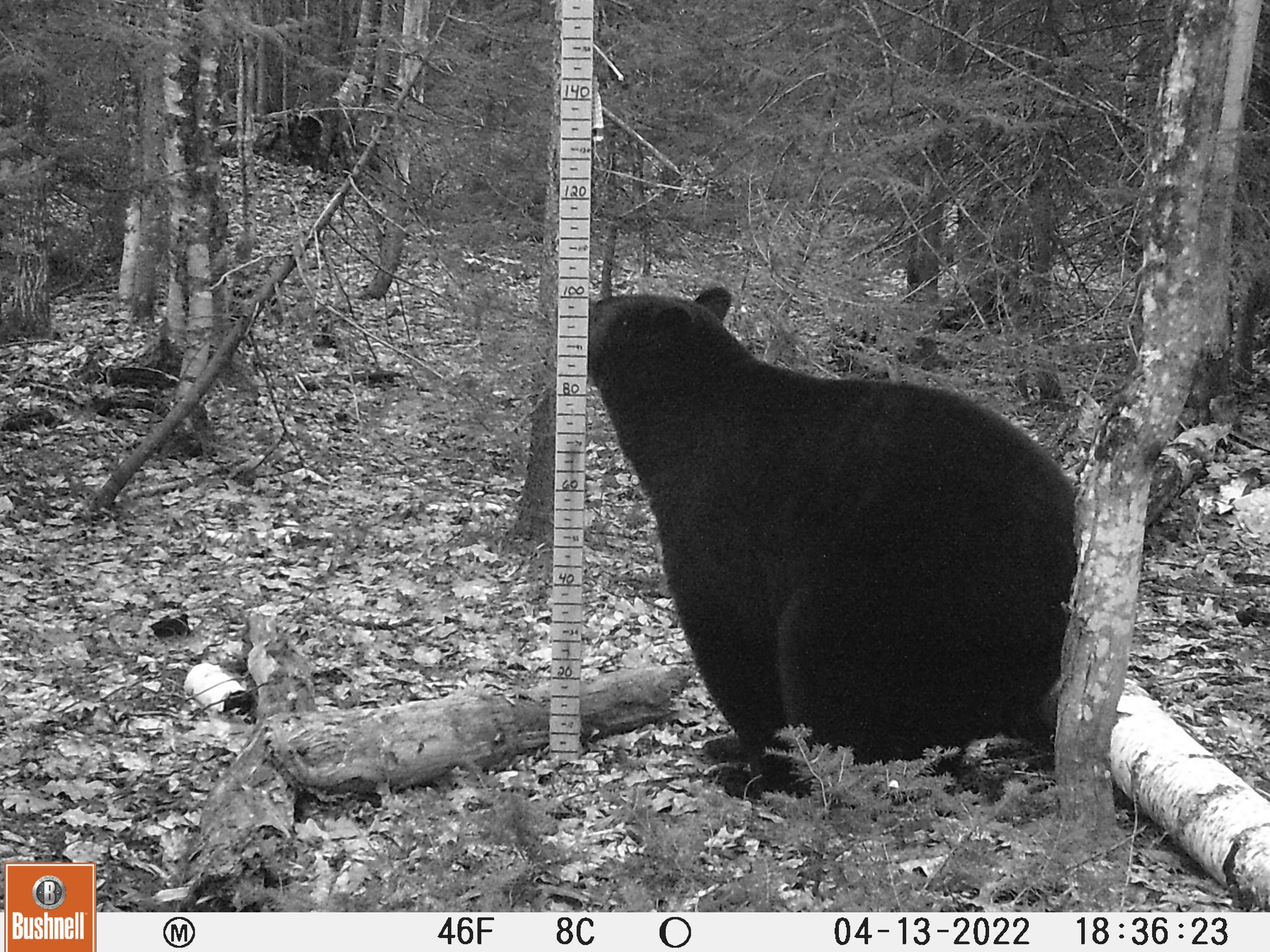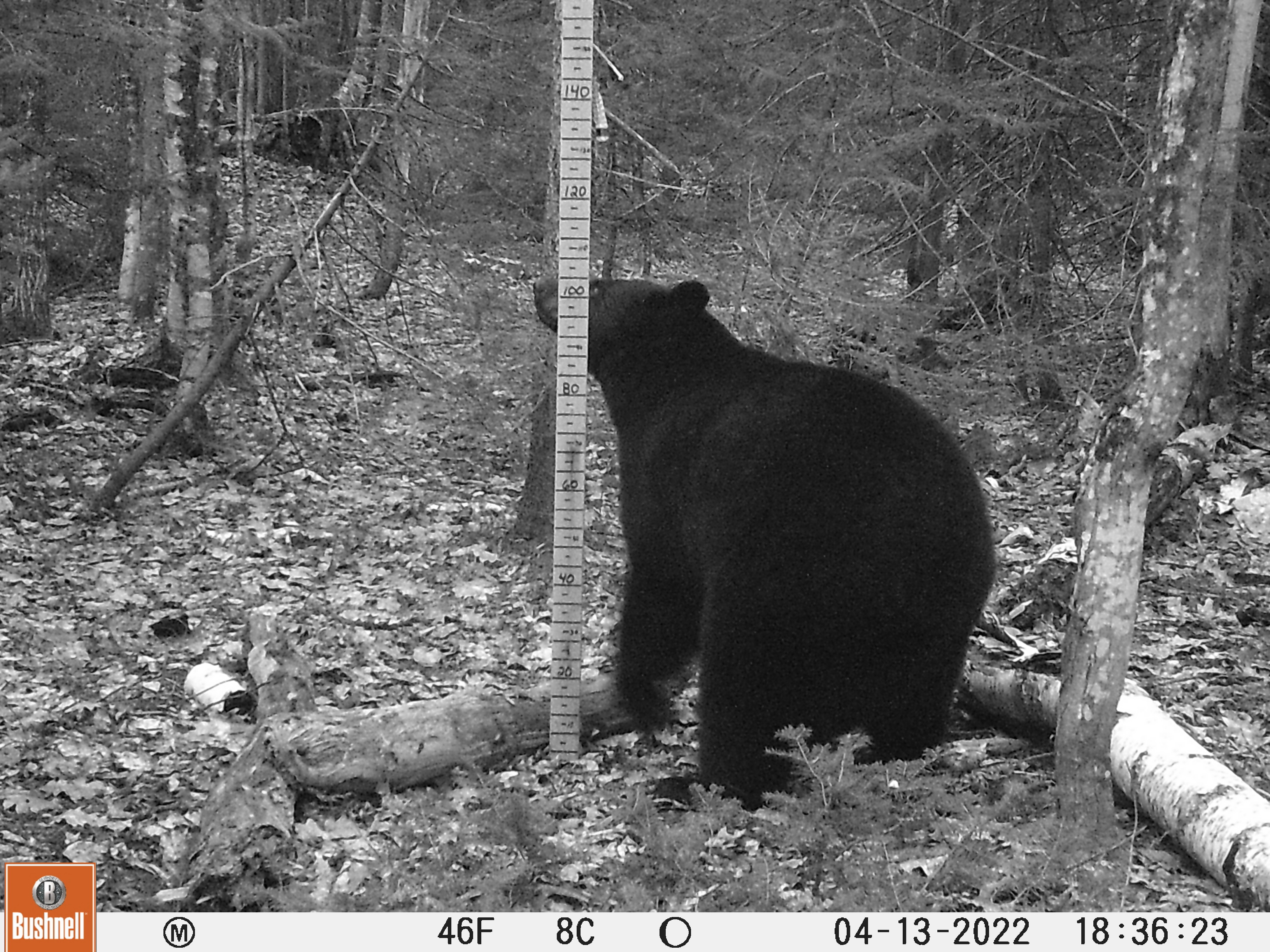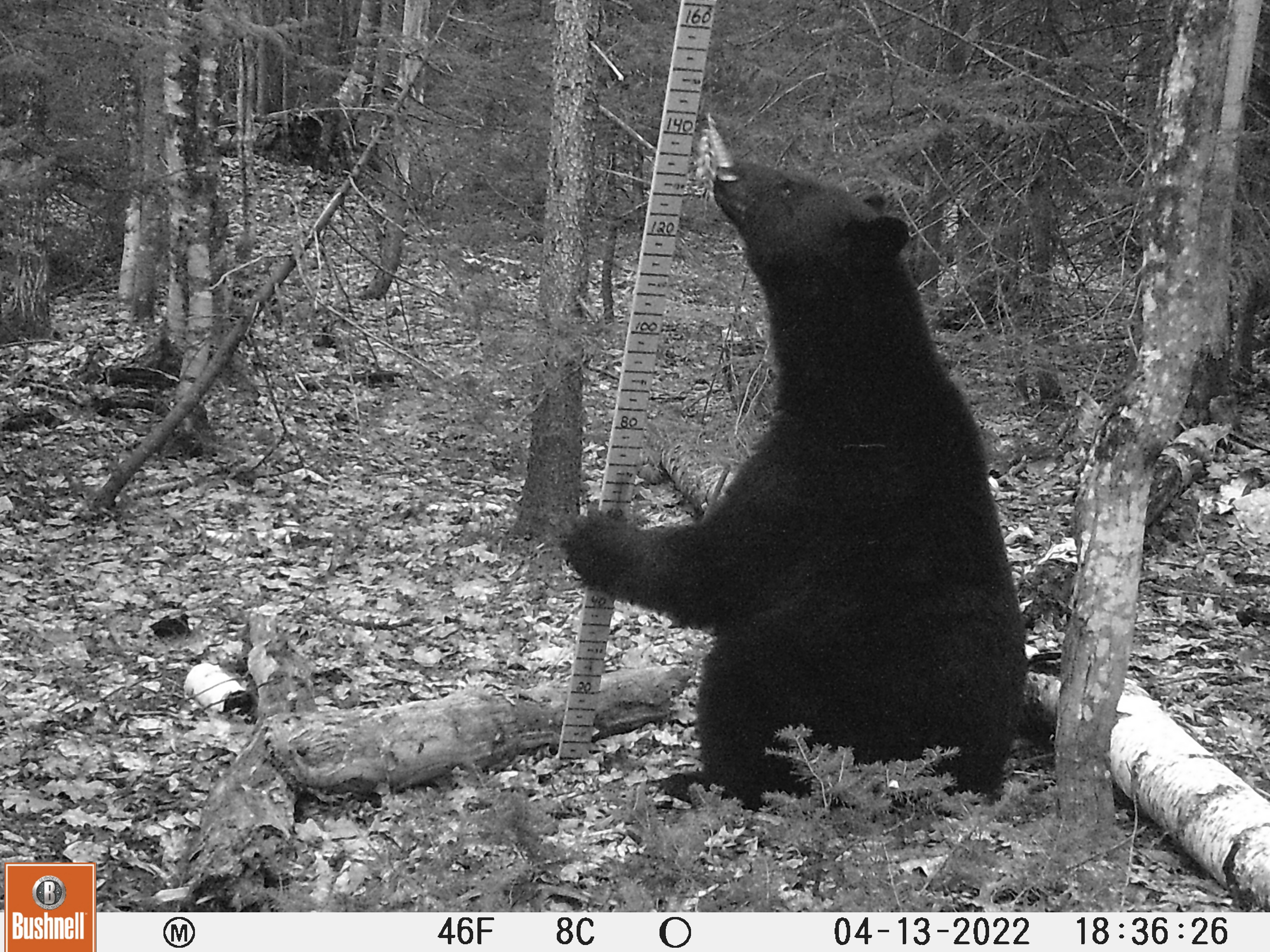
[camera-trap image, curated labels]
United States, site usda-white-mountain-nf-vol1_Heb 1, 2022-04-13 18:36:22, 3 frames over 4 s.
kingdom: Animalia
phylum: Chordata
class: Mammalia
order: Carnivora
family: Ursidae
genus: Ursus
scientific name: Ursus americanus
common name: black bear